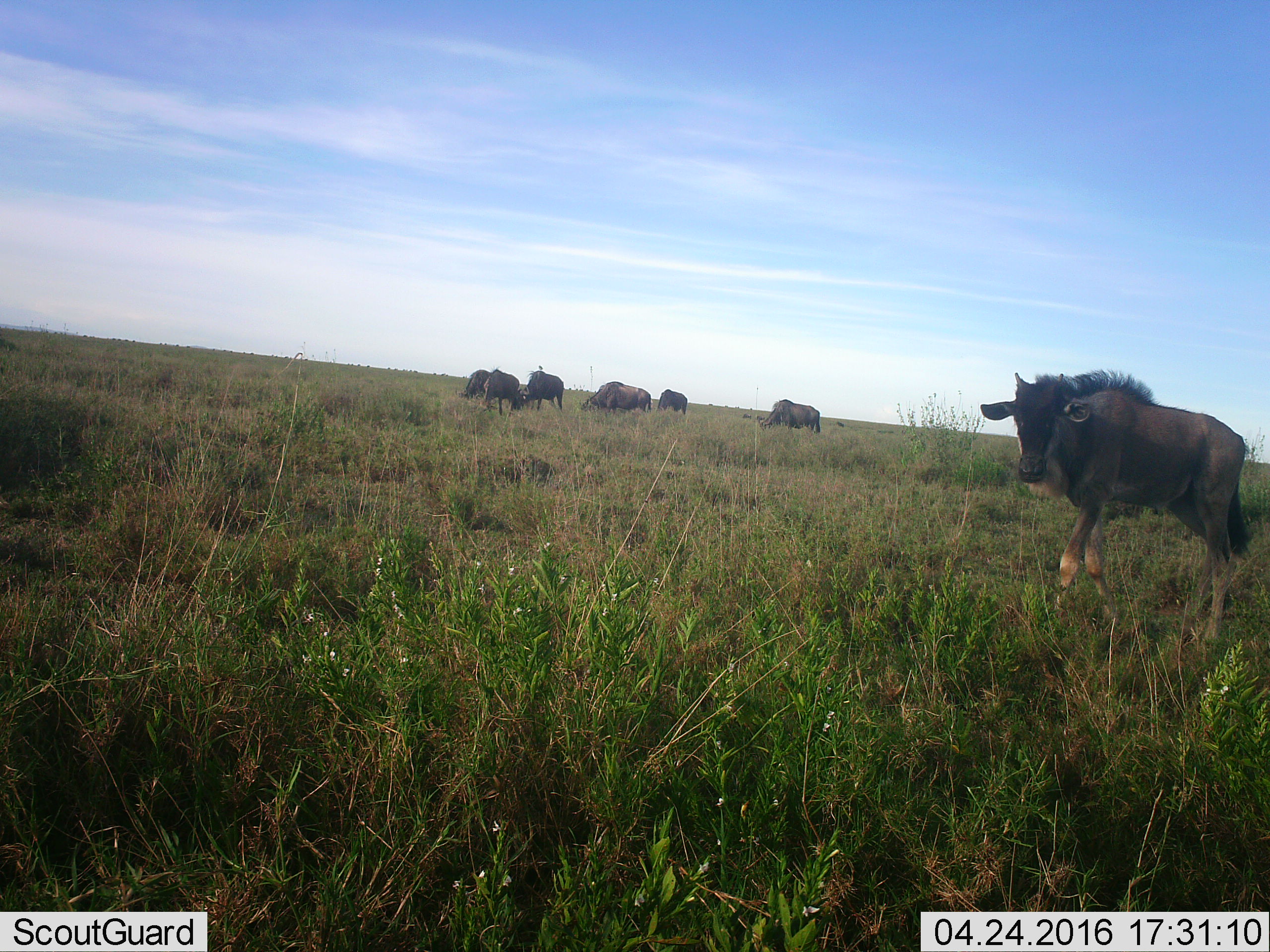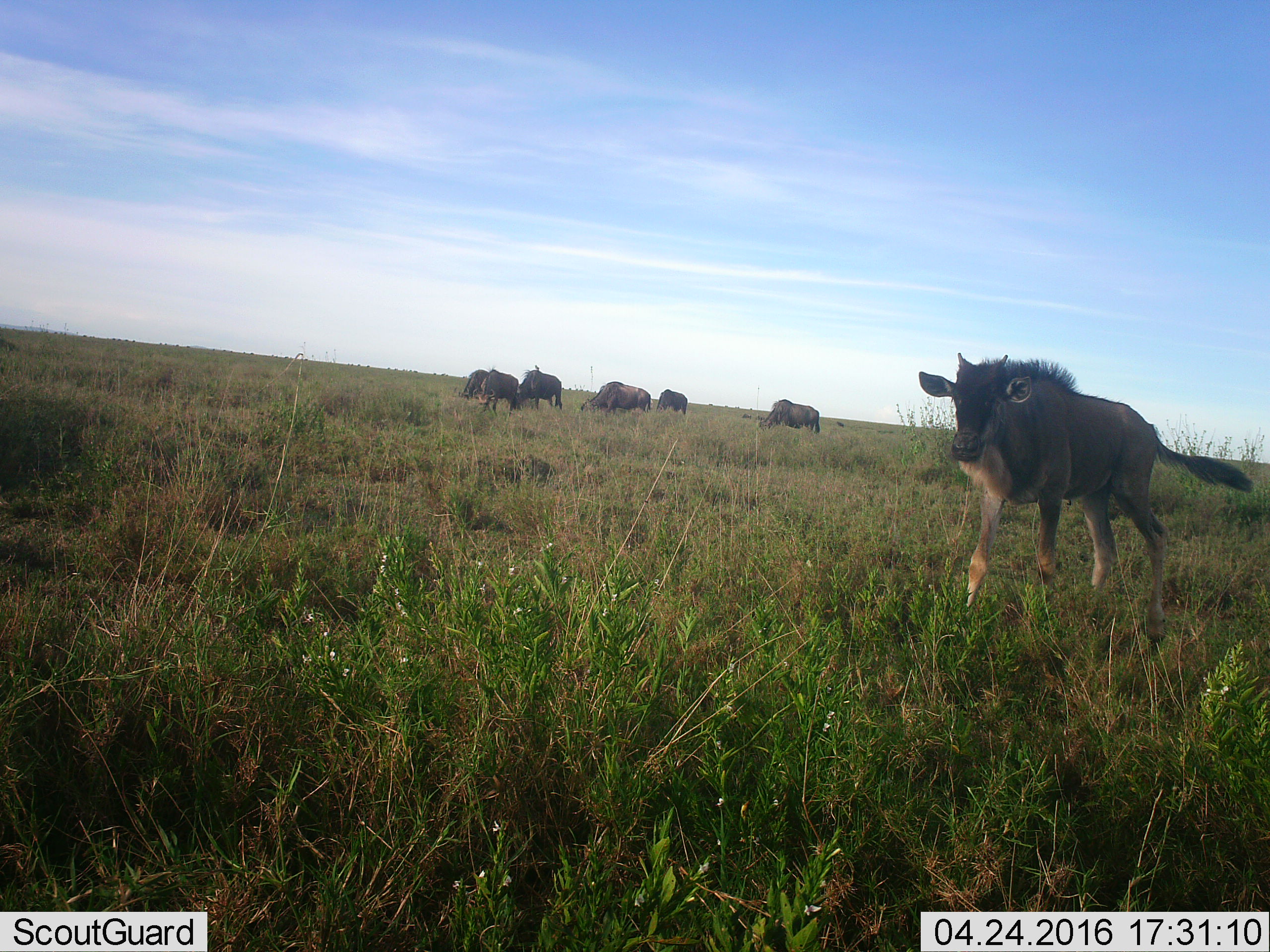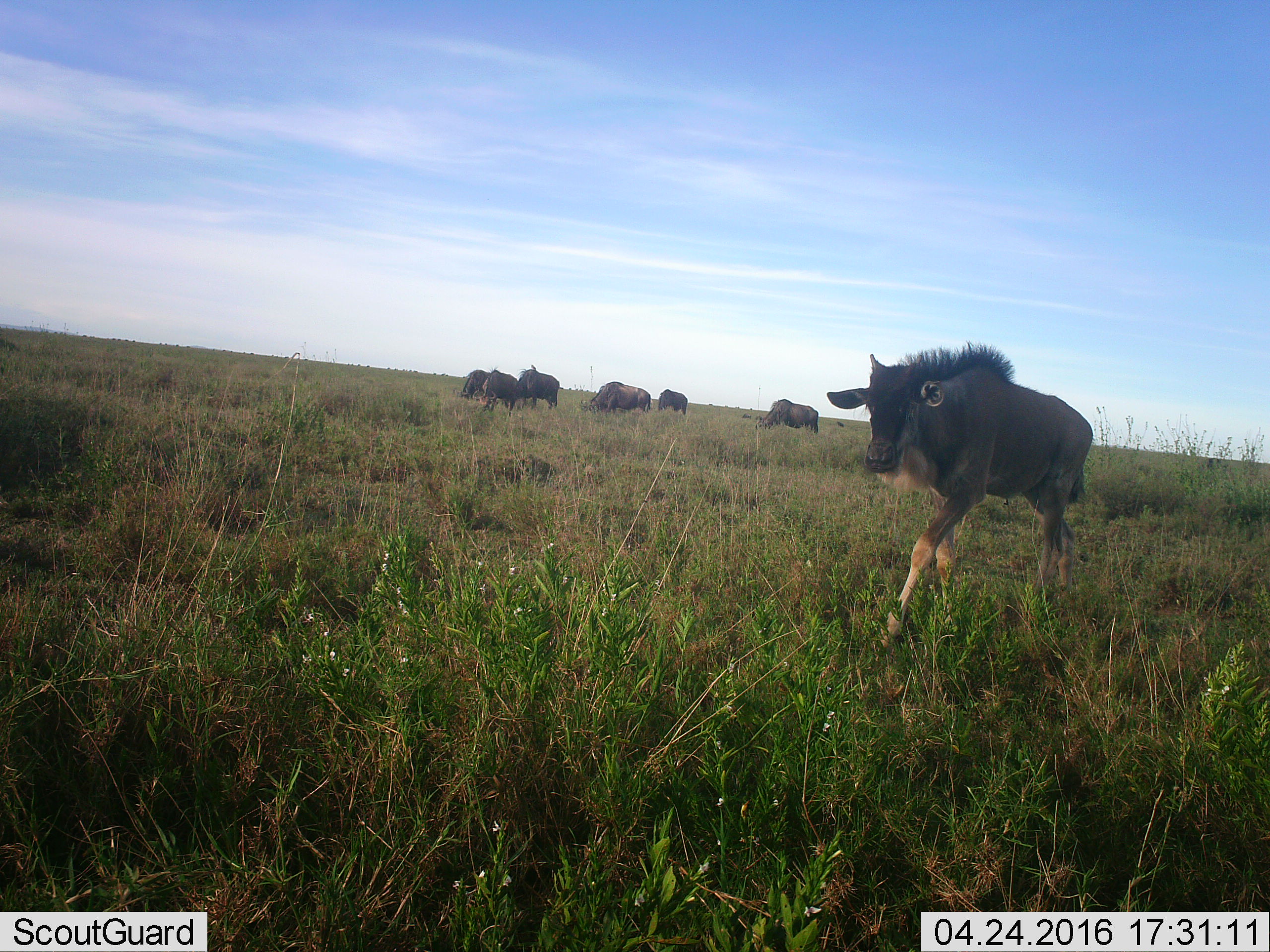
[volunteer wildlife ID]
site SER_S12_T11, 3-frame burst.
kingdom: Animalia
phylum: Chordata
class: Mammalia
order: Artiodactyla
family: Bovidae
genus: Connochaetes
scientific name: Connochaetes taurinus taurinus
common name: blue wildebeest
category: wildebeestblue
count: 7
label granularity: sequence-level